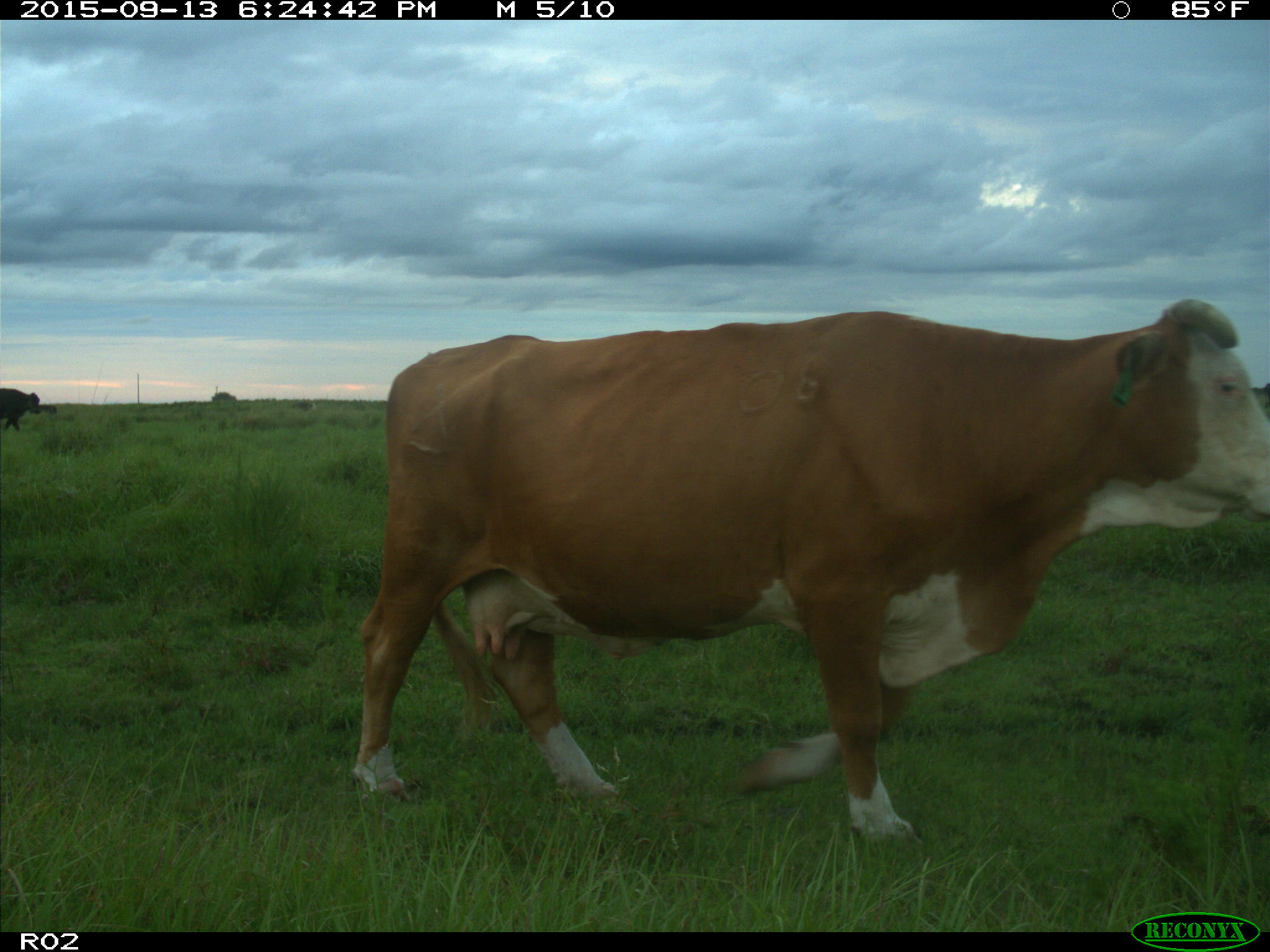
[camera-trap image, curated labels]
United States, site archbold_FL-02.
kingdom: Animalia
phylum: Chordata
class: Mammalia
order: Artiodactyla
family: Bovidae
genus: Bos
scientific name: Bos taurus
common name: domestic cow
Bos taurus (domestic cow).